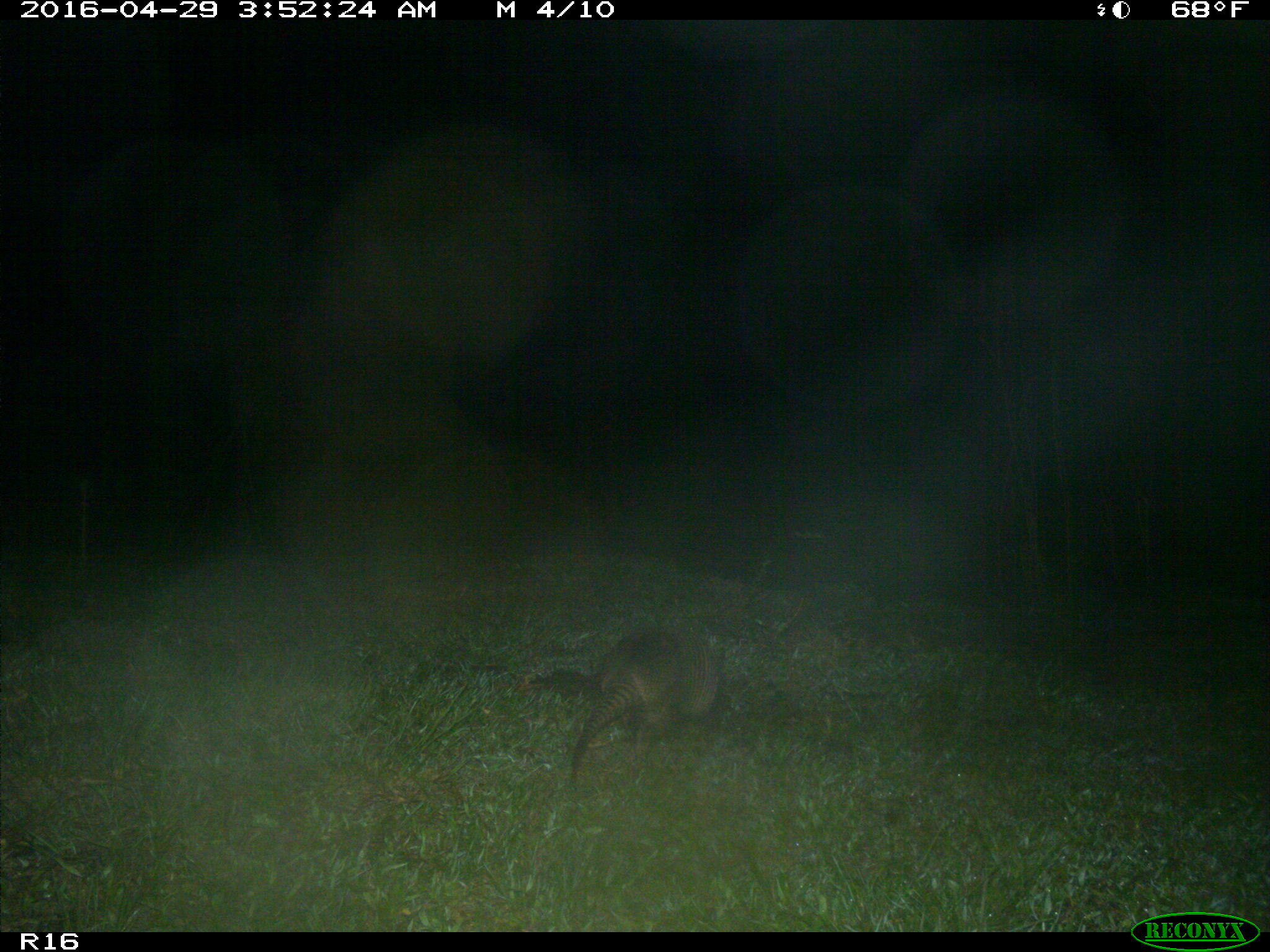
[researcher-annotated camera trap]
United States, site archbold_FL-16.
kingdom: Animalia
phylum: Chordata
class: Mammalia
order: Cingulata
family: Dasypodidae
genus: Dasypus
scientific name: Dasypus novemcinctus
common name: nine-banded armadillo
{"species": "Dasypus novemcinctus (nine-banded armadillo)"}